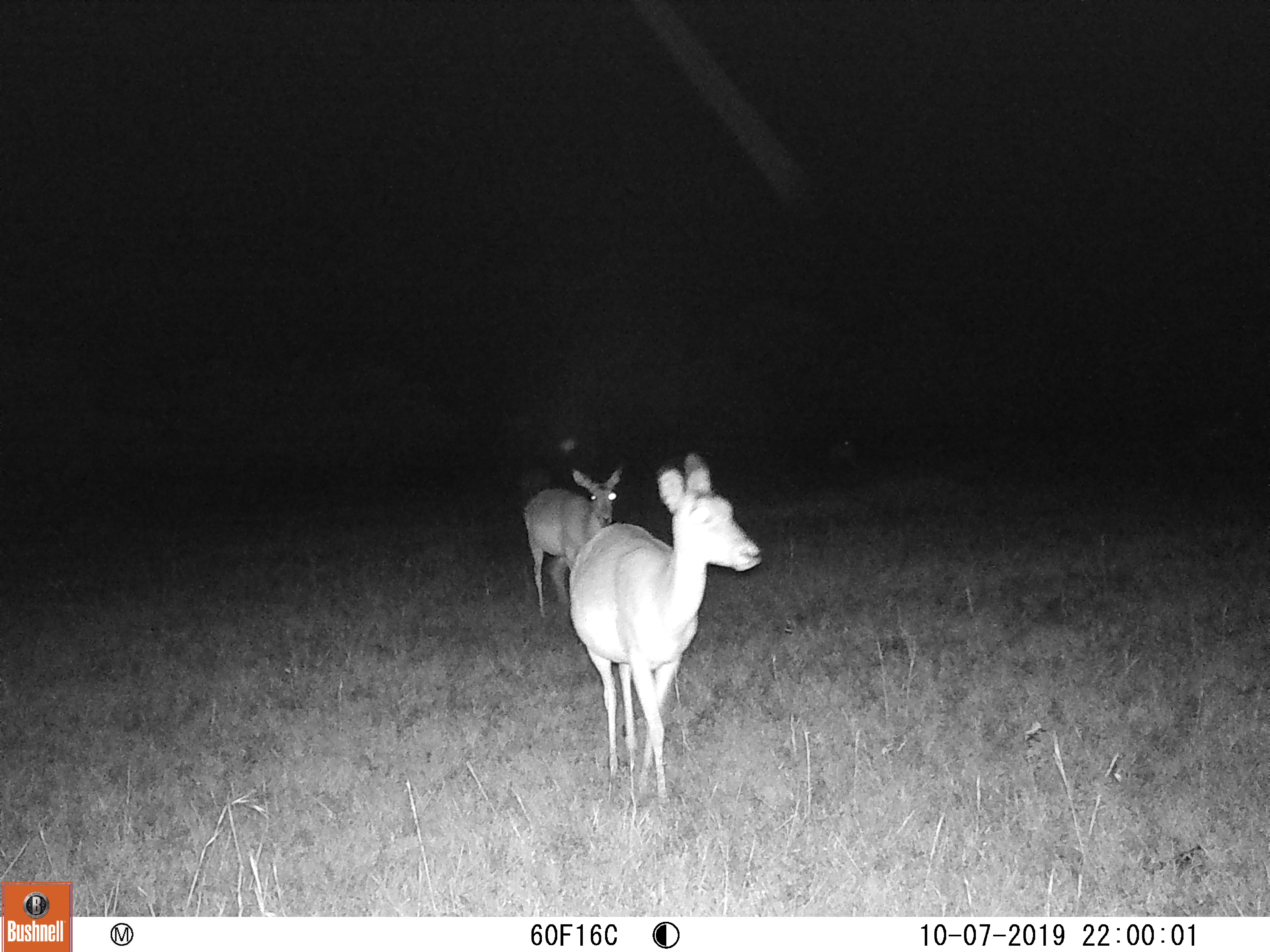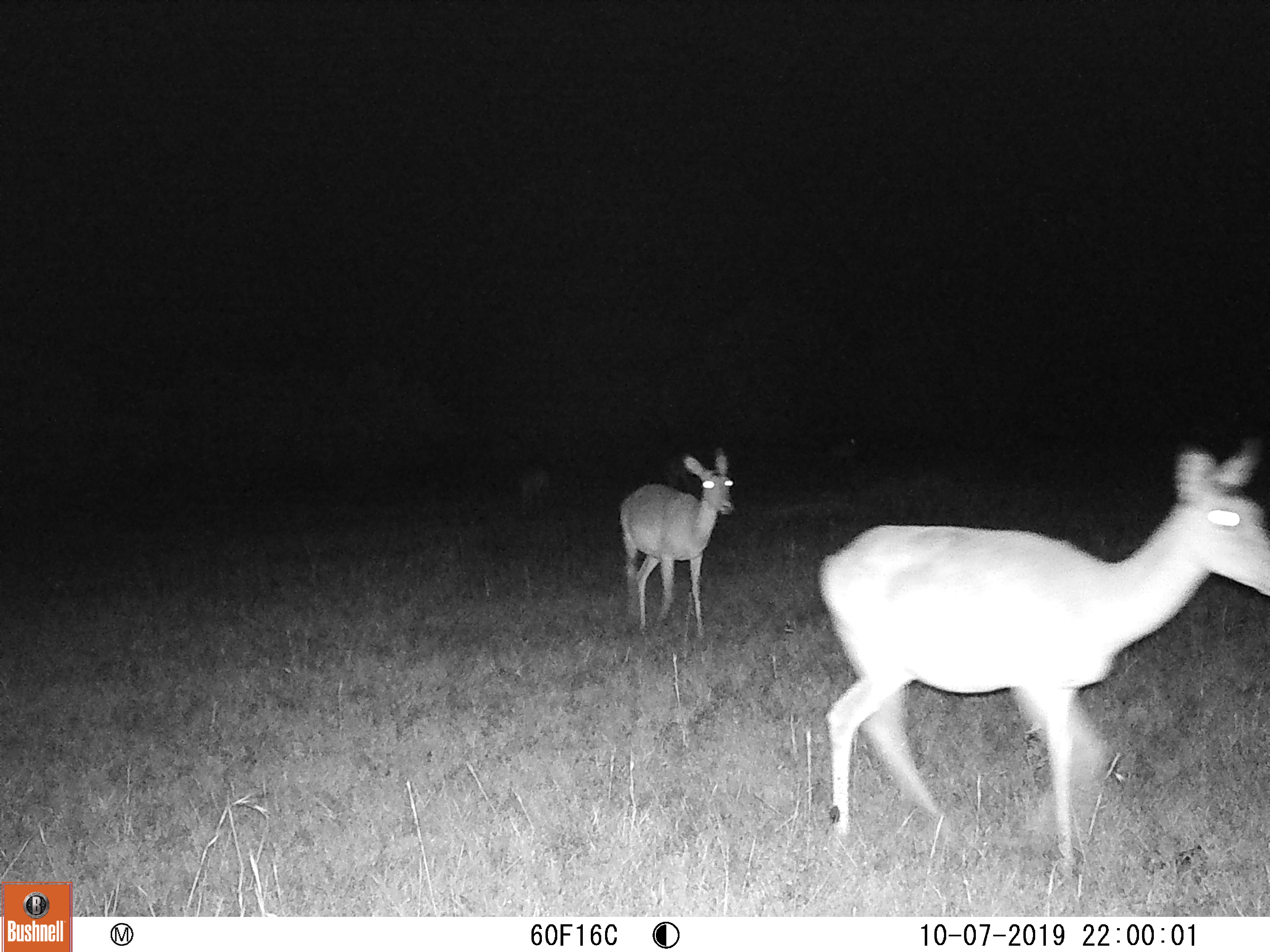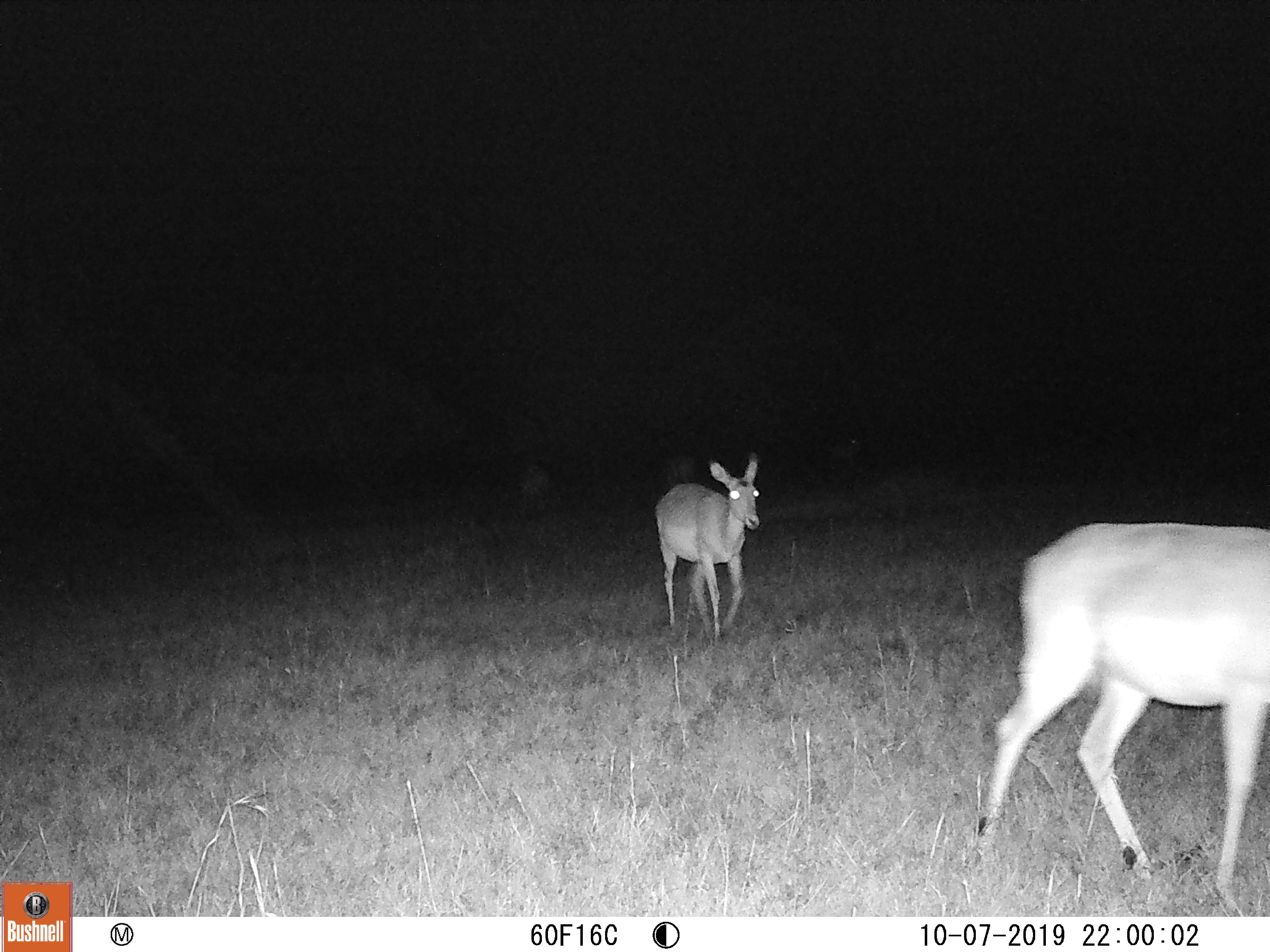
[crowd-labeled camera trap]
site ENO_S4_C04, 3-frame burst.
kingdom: Animalia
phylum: Chordata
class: Mammalia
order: Artiodactyla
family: Bovidae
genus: Aepyceros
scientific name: Aepyceros melampus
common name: impala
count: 2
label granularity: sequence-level